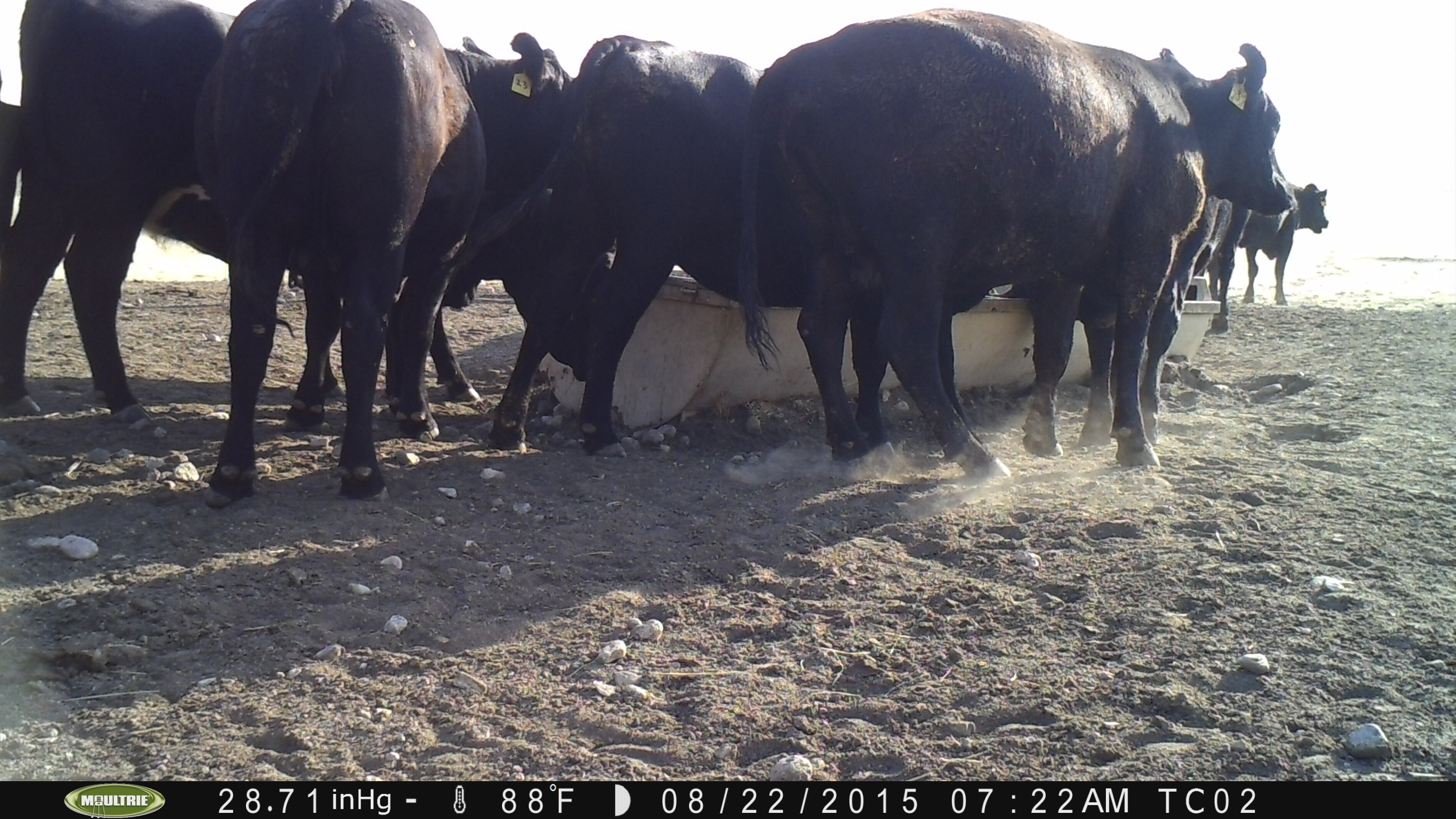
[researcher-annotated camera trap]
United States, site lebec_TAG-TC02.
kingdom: Animalia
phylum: Chordata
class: Mammalia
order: Artiodactyla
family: Bovidae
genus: Bos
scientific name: Bos taurus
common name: domestic cow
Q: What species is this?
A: Bos taurus (domestic cow).